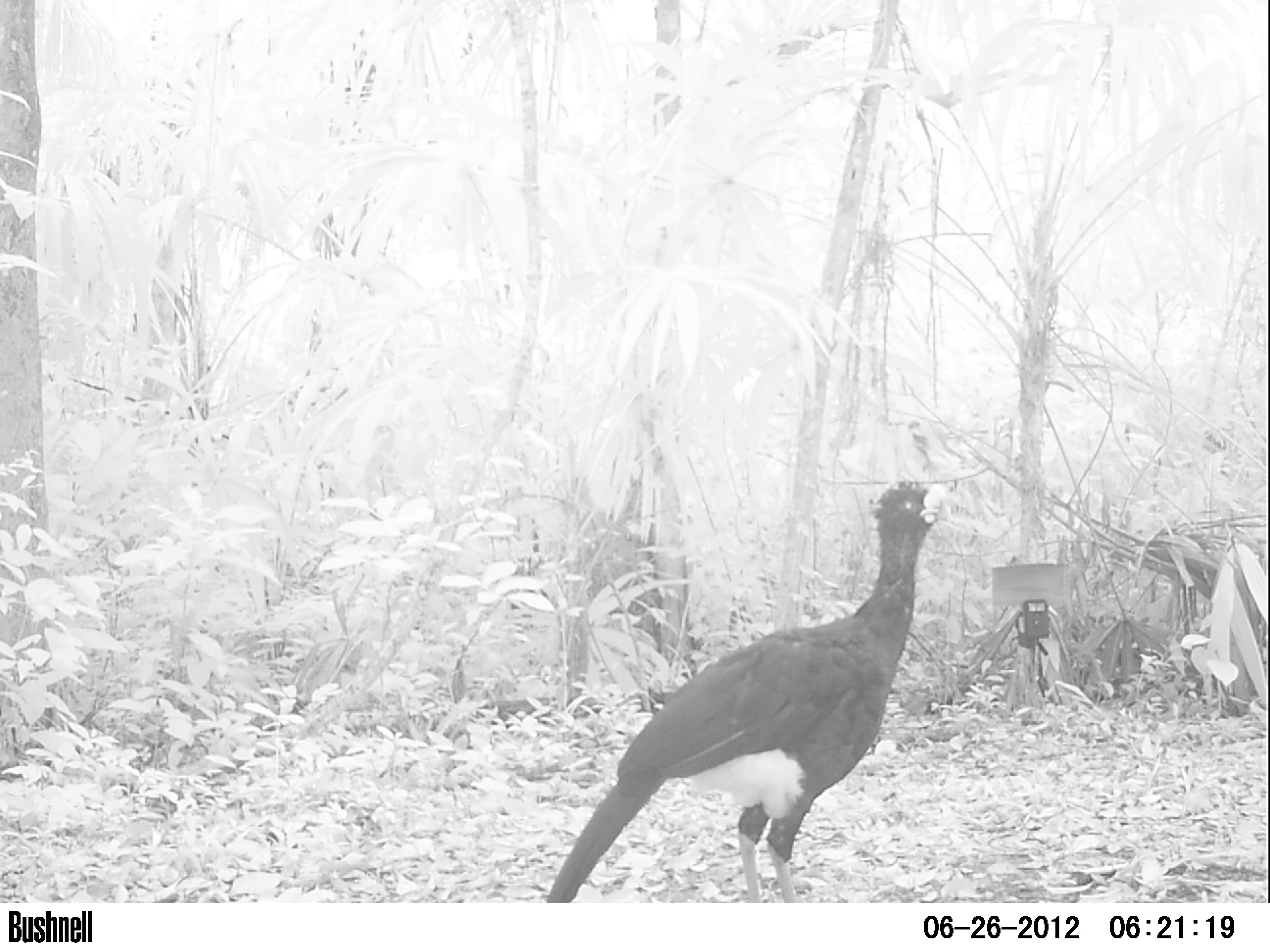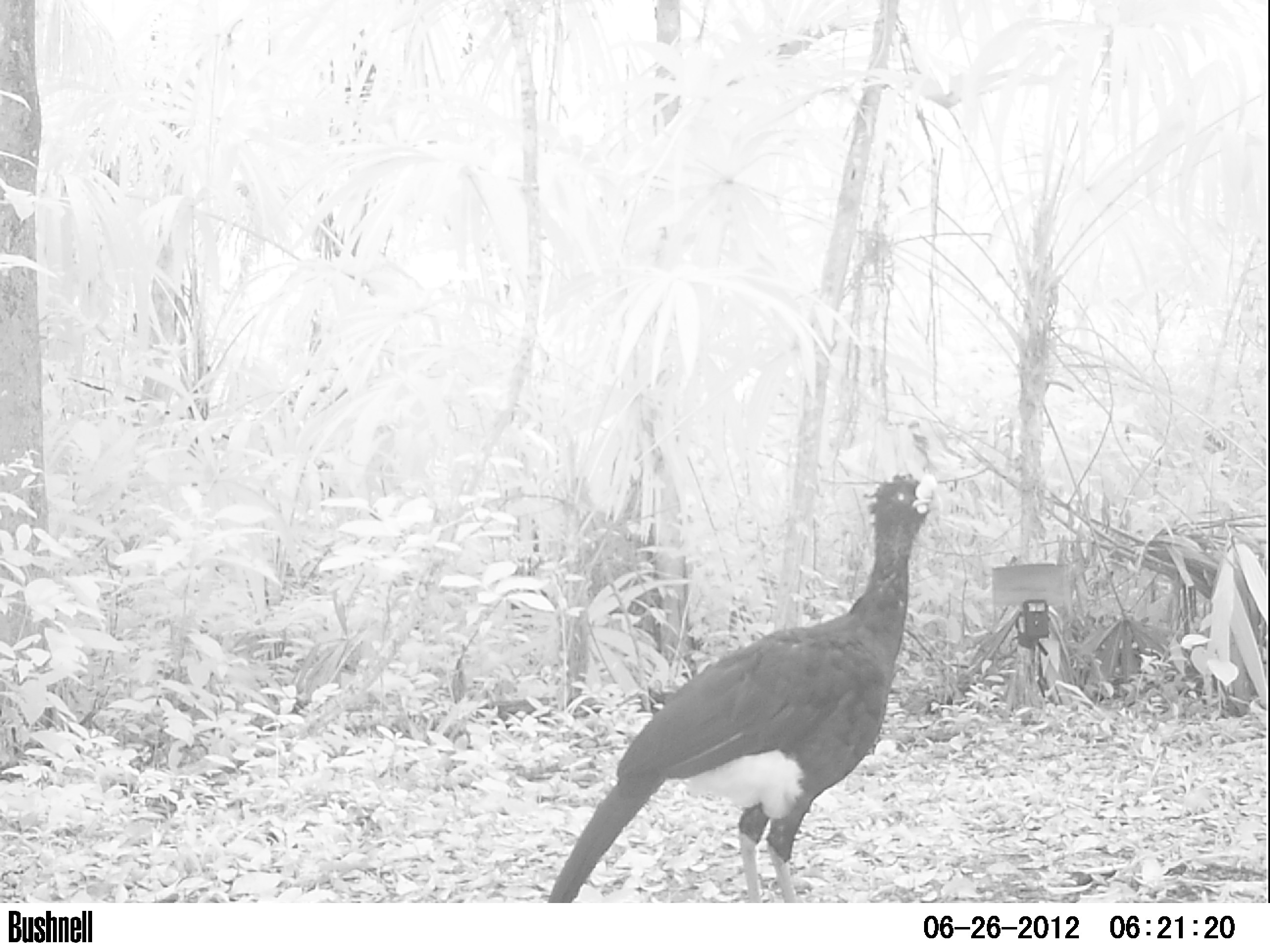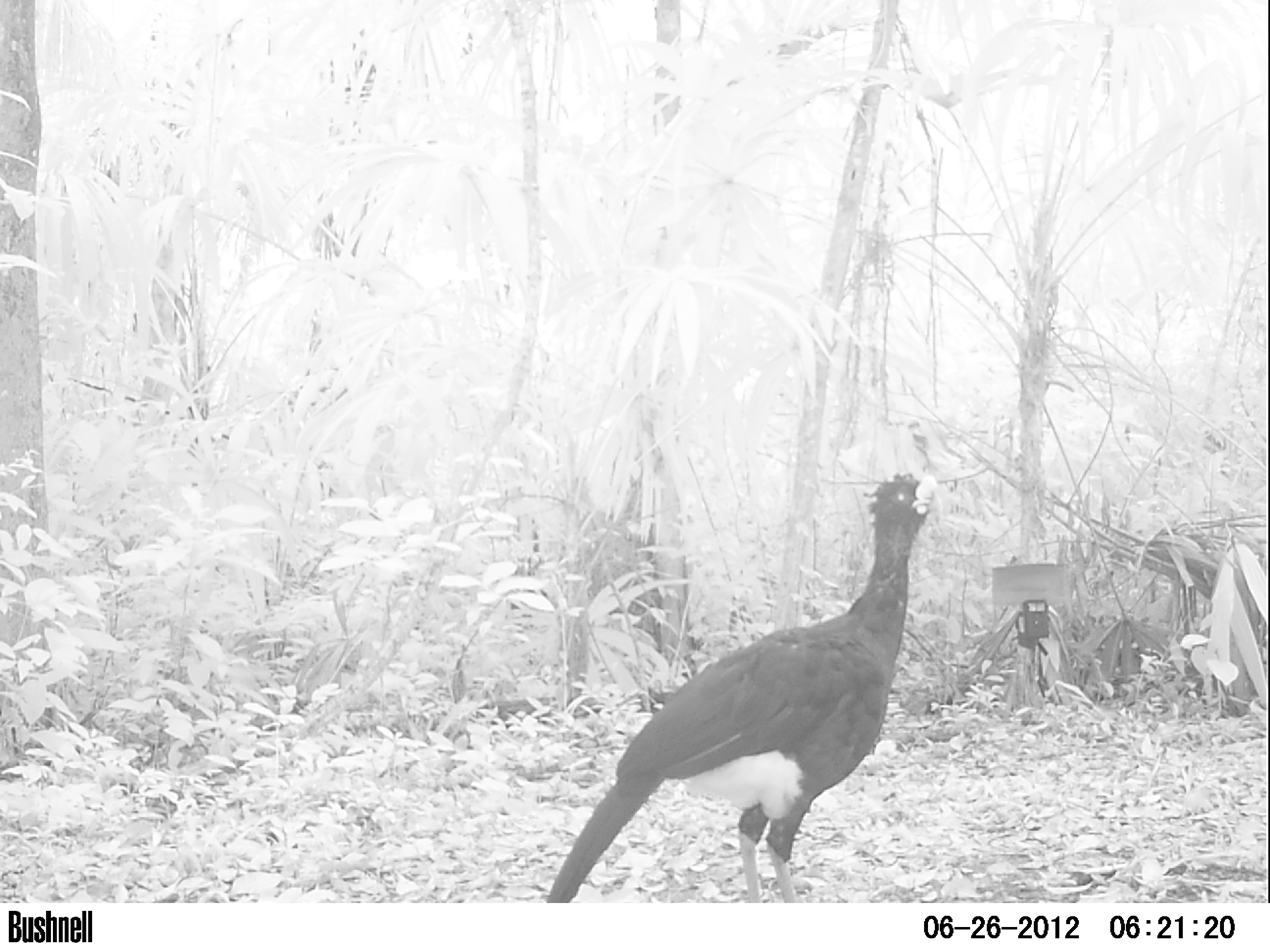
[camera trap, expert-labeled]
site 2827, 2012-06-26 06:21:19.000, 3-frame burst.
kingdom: Animalia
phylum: Chordata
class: Aves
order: Galliformes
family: Cracidae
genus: Crax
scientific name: Crax rubra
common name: great curassow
Crax rubra (great curassow), count 1, age adult, sex male.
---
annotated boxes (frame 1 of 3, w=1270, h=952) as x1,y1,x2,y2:
crax rubra: 546,477,954,902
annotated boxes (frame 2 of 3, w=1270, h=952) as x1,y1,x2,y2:
crax rubra: 548,468,944,902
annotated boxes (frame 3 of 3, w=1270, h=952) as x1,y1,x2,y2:
crax rubra: 546,470,946,902